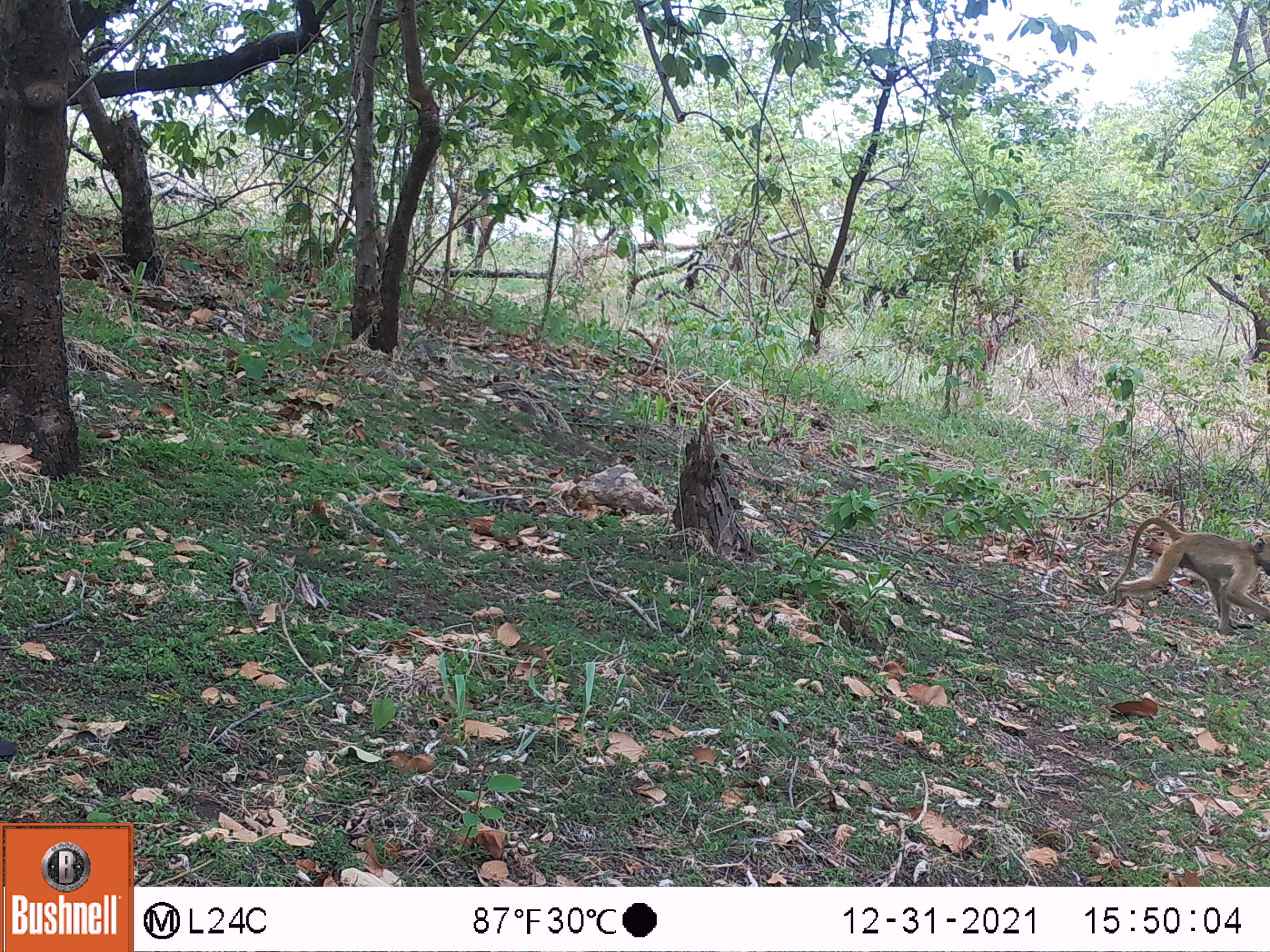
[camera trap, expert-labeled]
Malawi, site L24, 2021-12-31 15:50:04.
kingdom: Animalia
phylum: Chordata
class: Mammalia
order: Primates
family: Cercopithecidae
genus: Papio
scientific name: Papio cynocephalus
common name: yellow baboon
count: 1